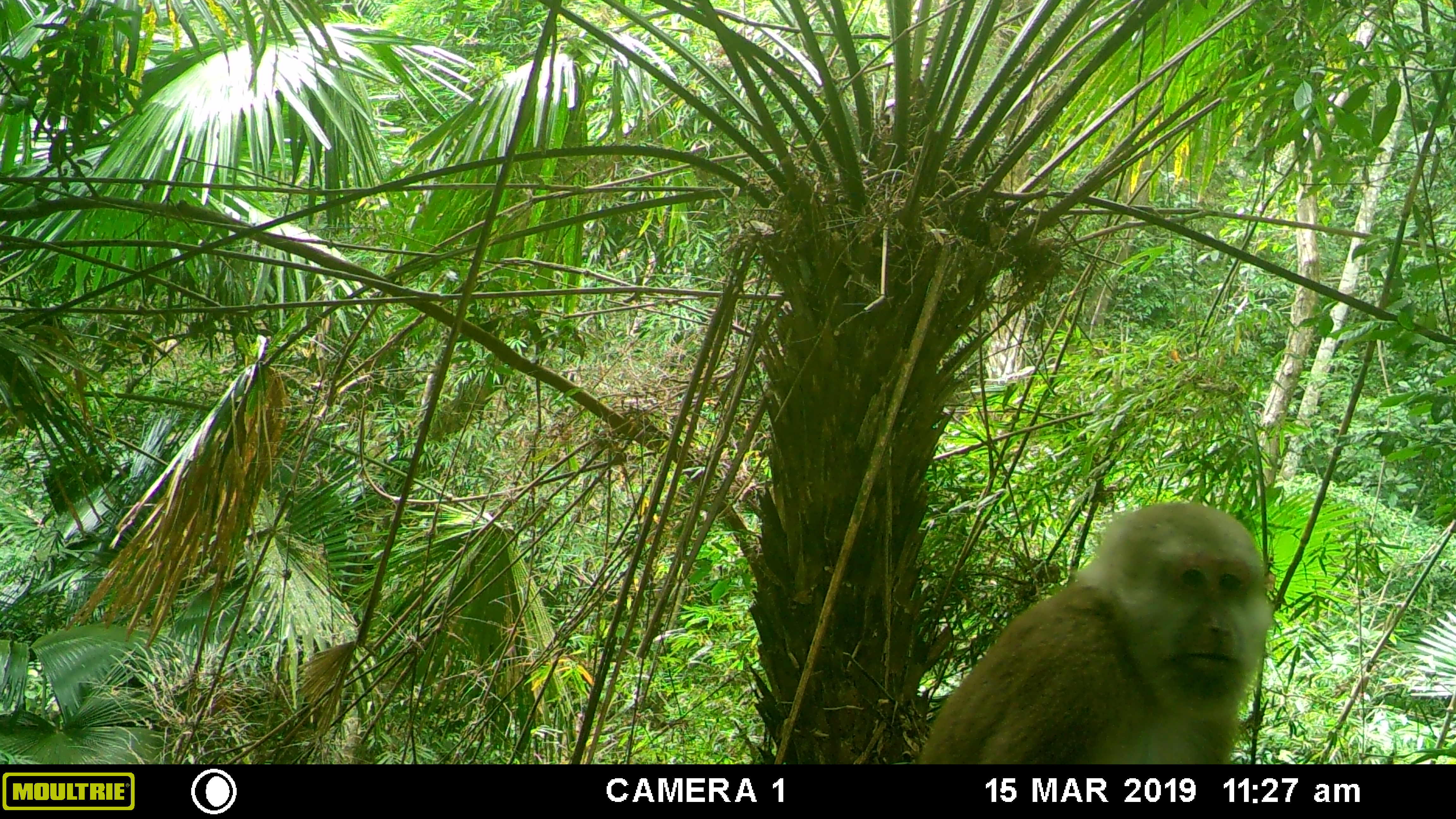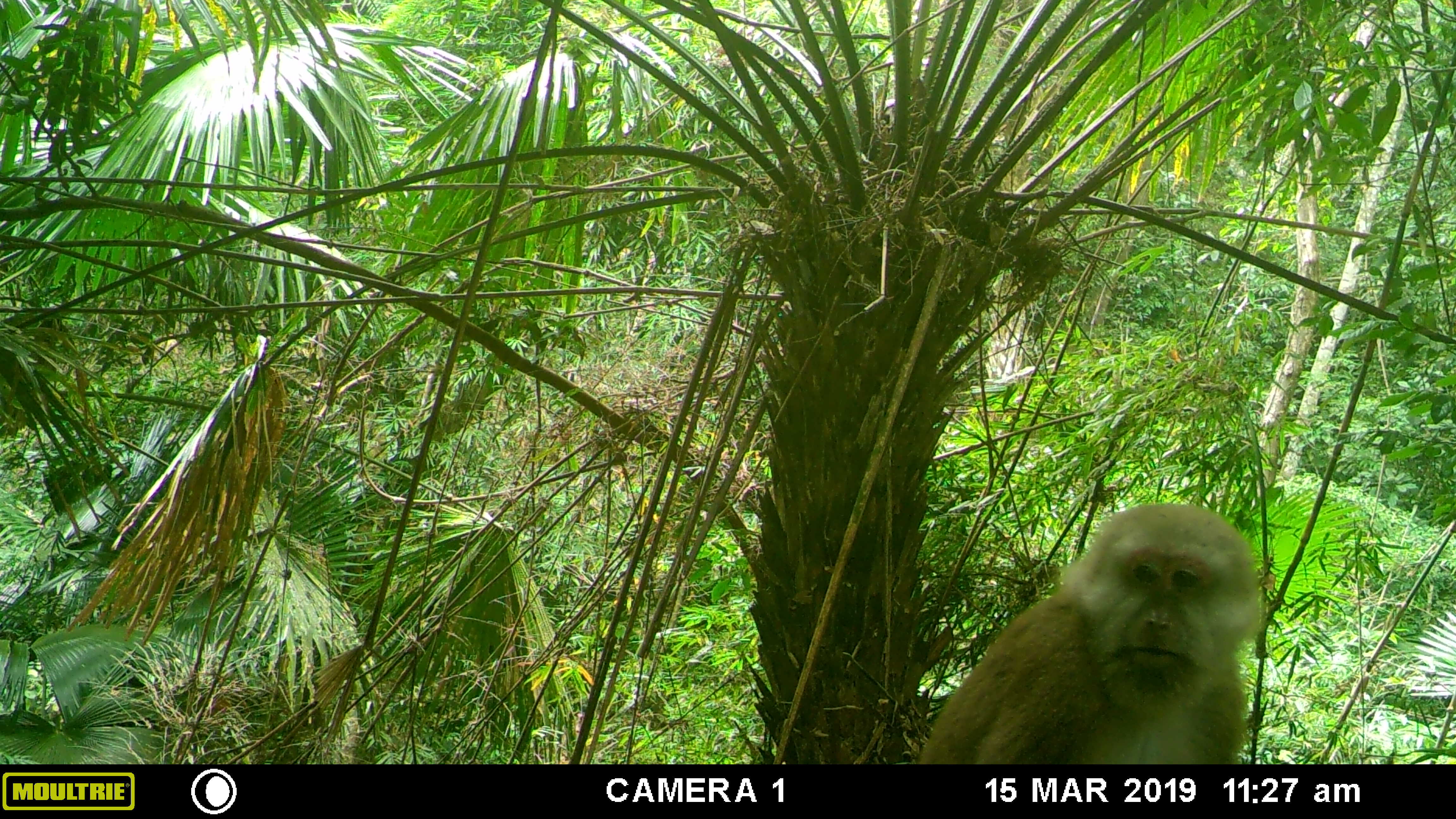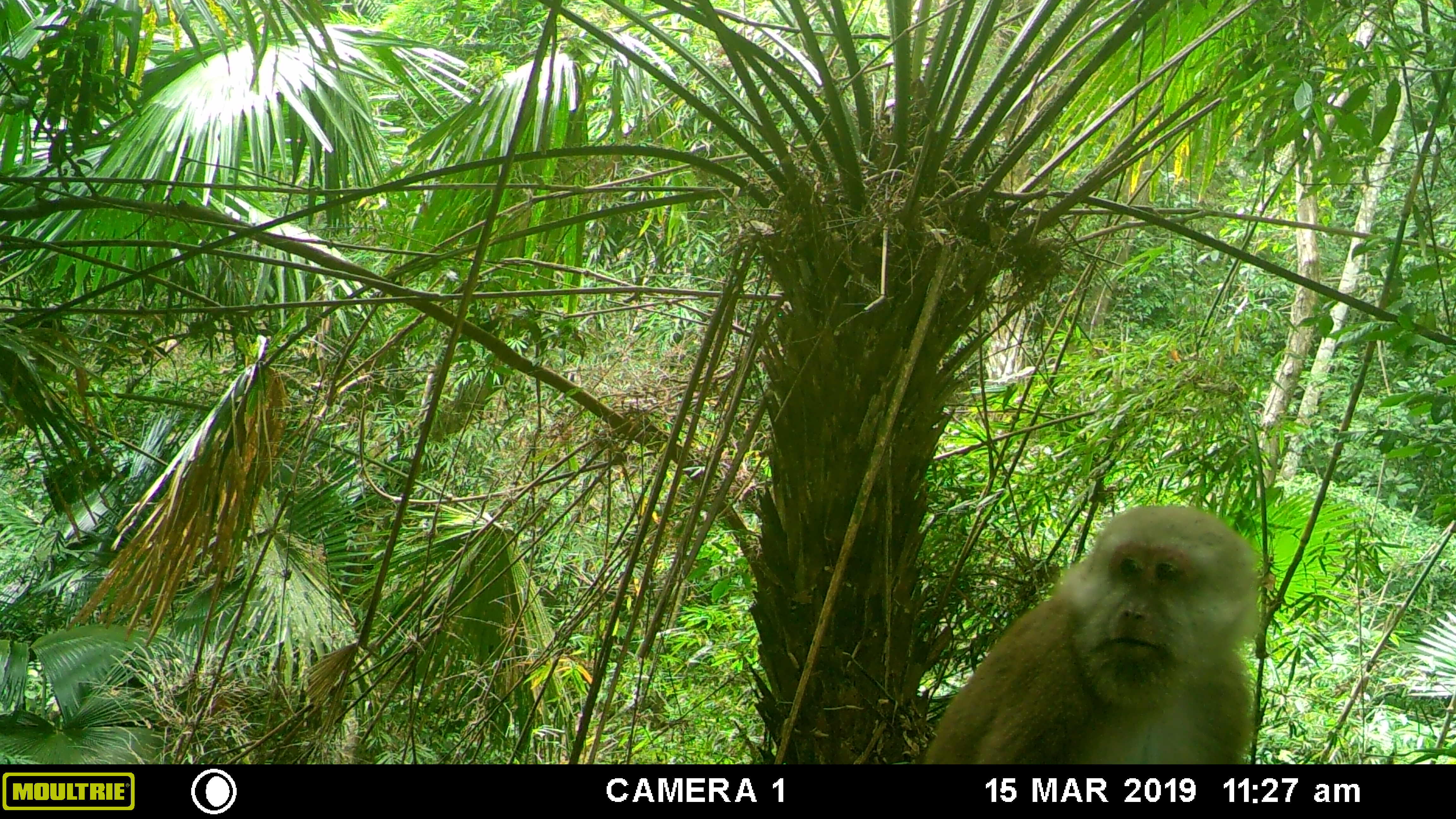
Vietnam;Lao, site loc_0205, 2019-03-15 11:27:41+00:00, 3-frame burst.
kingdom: Animalia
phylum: Chordata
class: Mammalia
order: Primates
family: Cercopithecidae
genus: Macaca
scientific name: Macaca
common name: macaques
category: assam or rhesus macaque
Assam or rhesus macaque (macaques) (Macaca). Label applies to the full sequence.